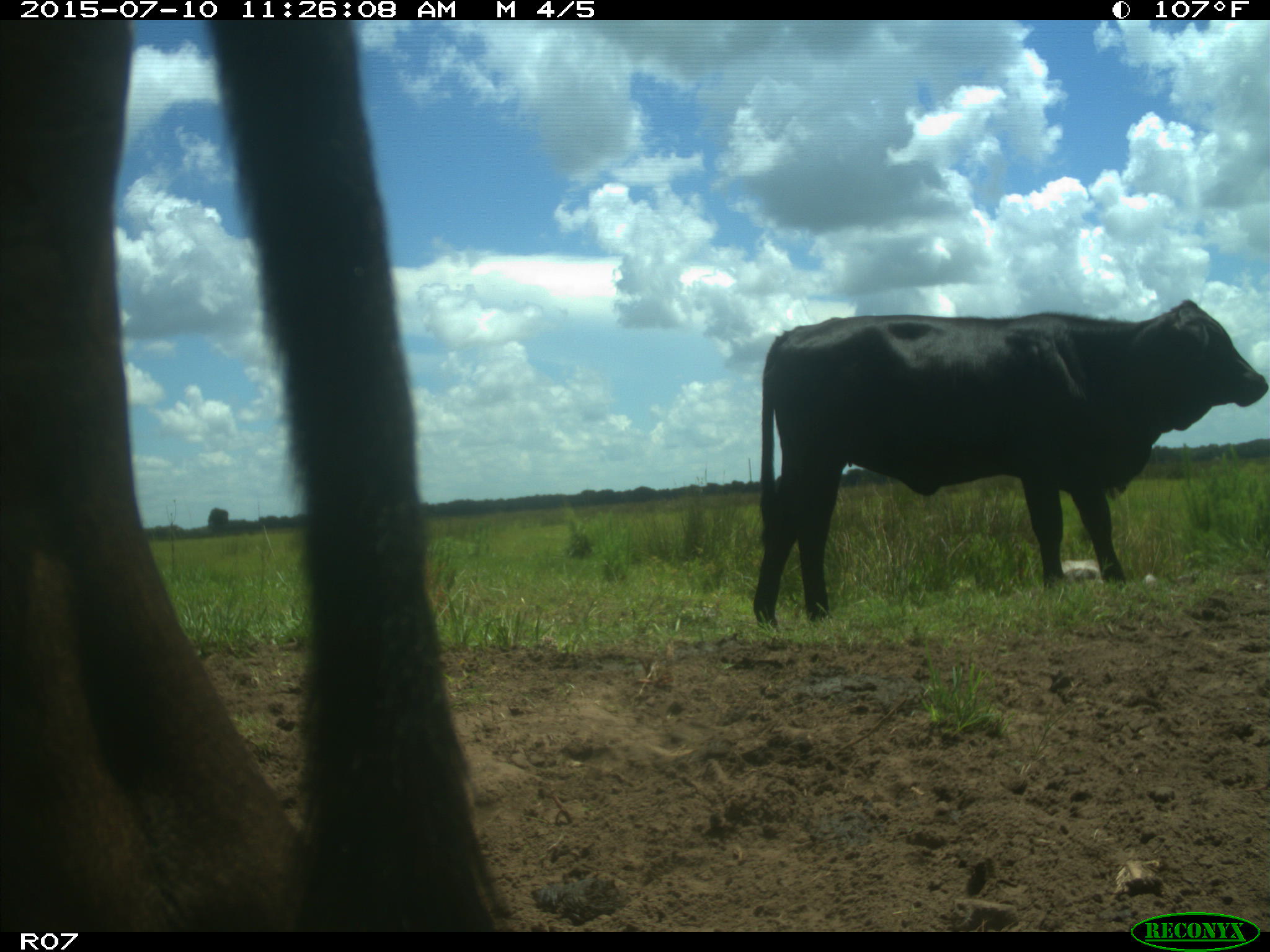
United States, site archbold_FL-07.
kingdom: Animalia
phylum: Chordata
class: Mammalia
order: Artiodactyla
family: Bovidae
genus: Bos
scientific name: Bos taurus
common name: domestic cow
Bos taurus (domestic cow).